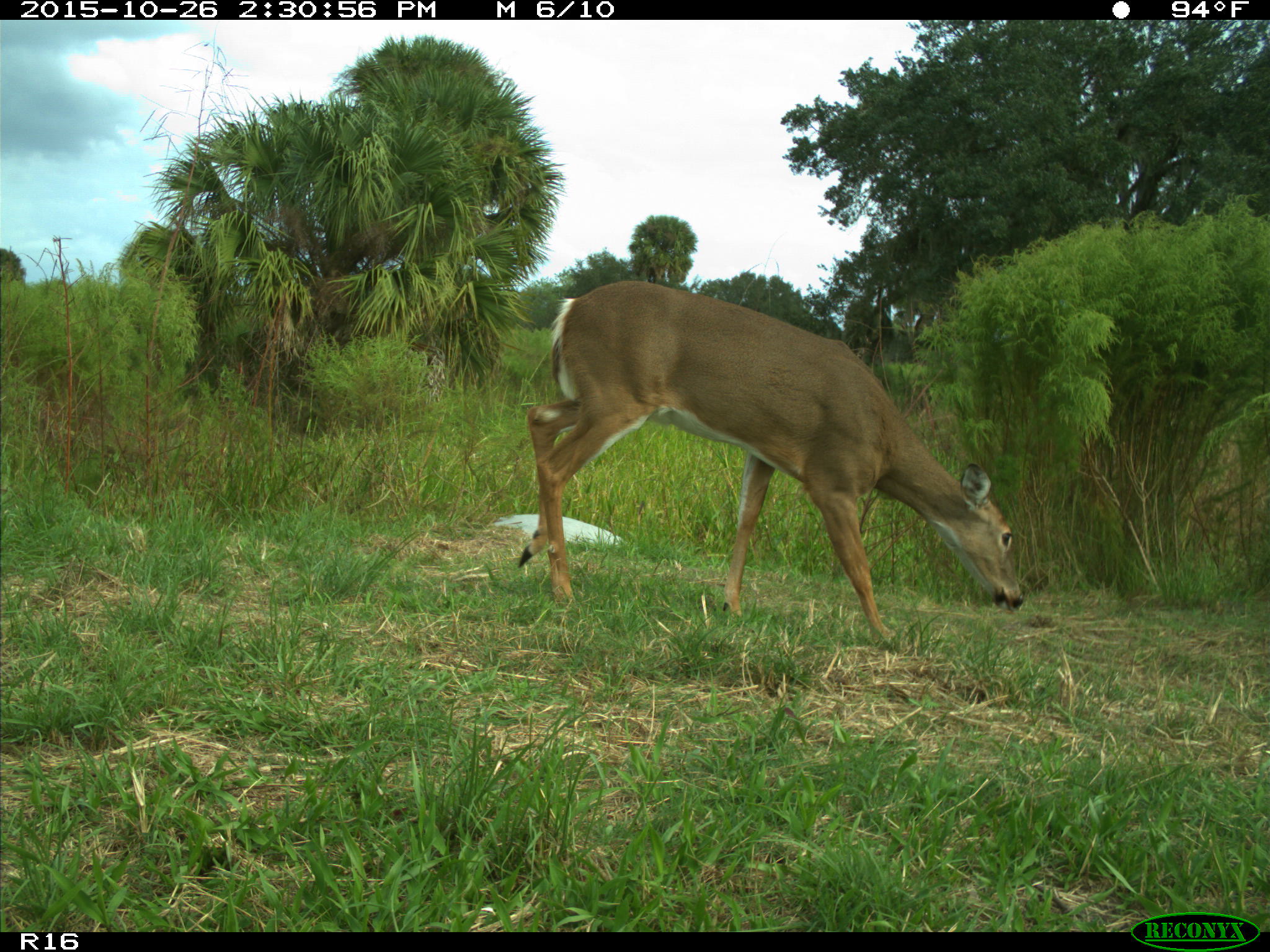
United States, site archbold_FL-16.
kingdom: Animalia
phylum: Chordata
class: Mammalia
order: Artiodactyla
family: Cervidae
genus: Odocoileus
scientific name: Odocoileus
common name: deer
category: unidentified deer